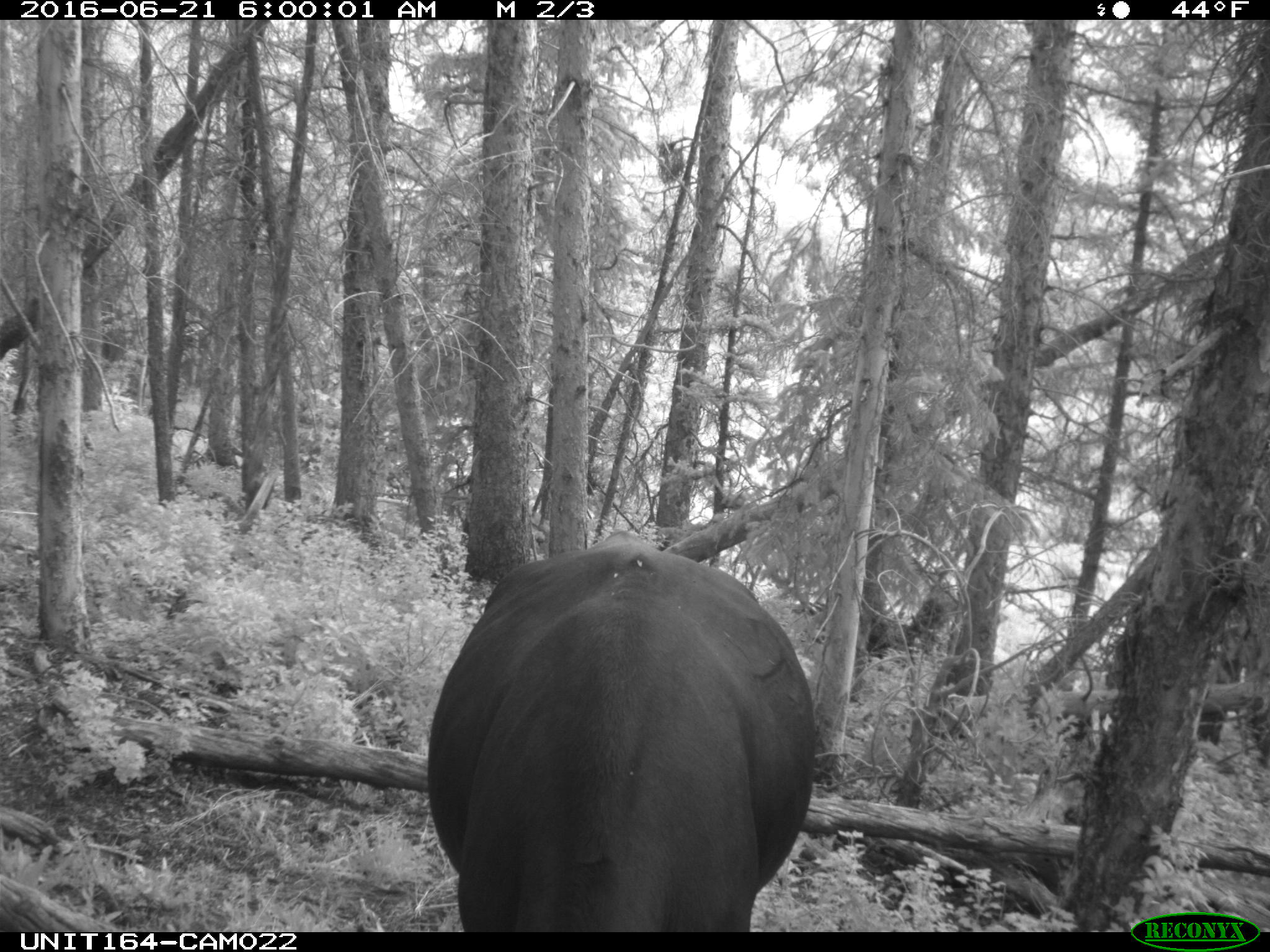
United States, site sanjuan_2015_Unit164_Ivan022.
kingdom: Animalia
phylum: Chordata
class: Mammalia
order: Artiodactyla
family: Bovidae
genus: Bos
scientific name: Bos taurus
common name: domestic cow